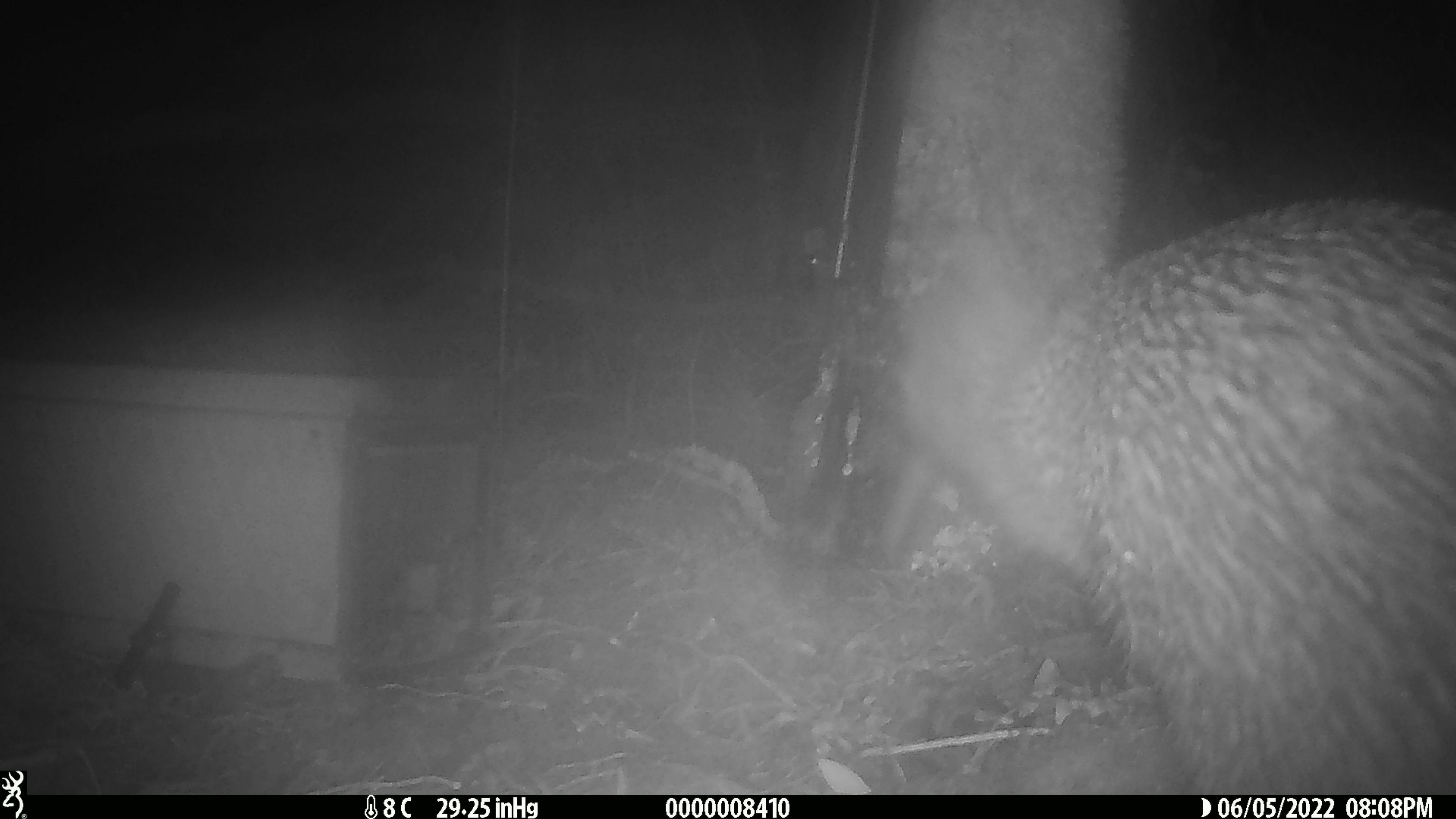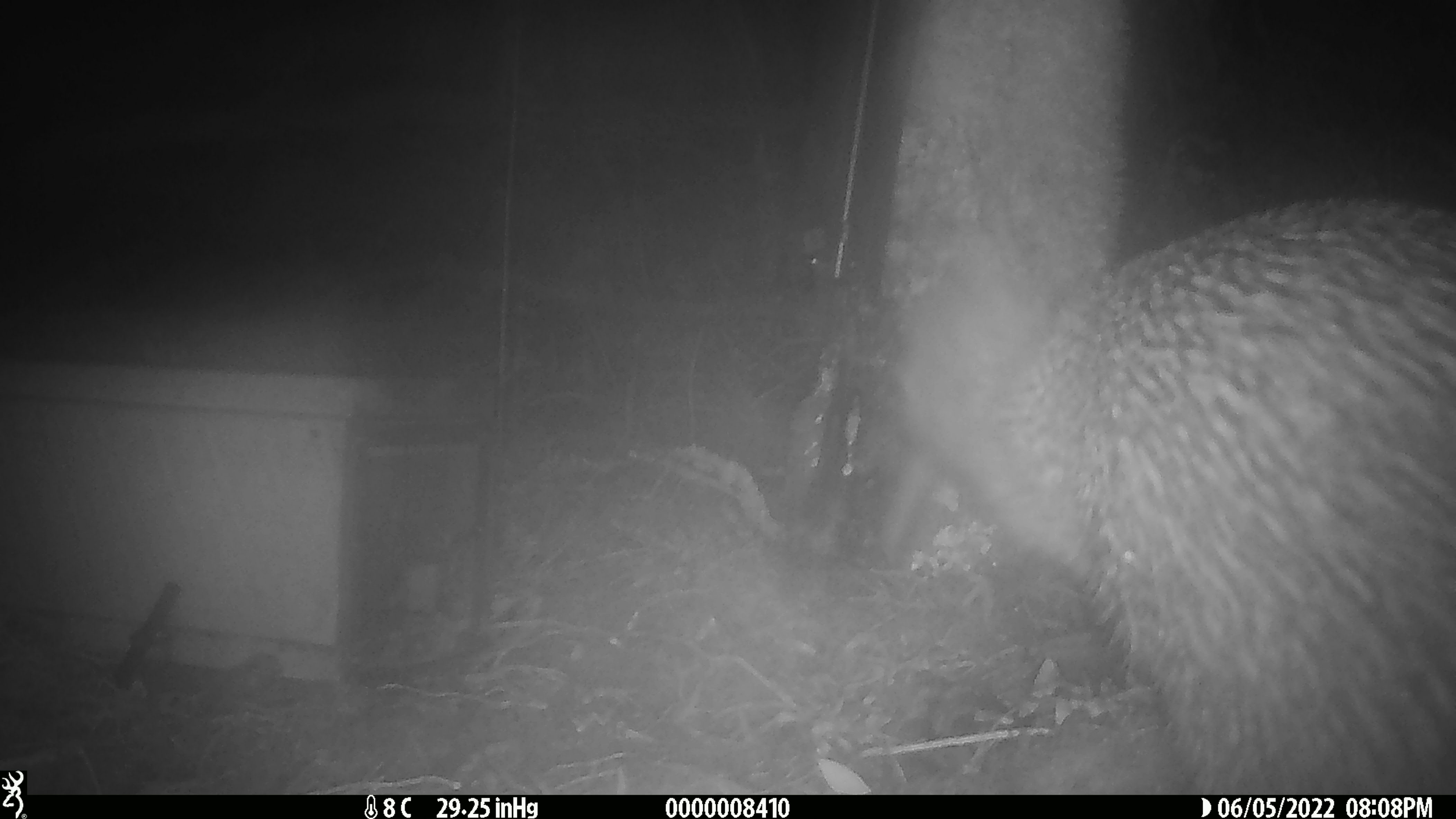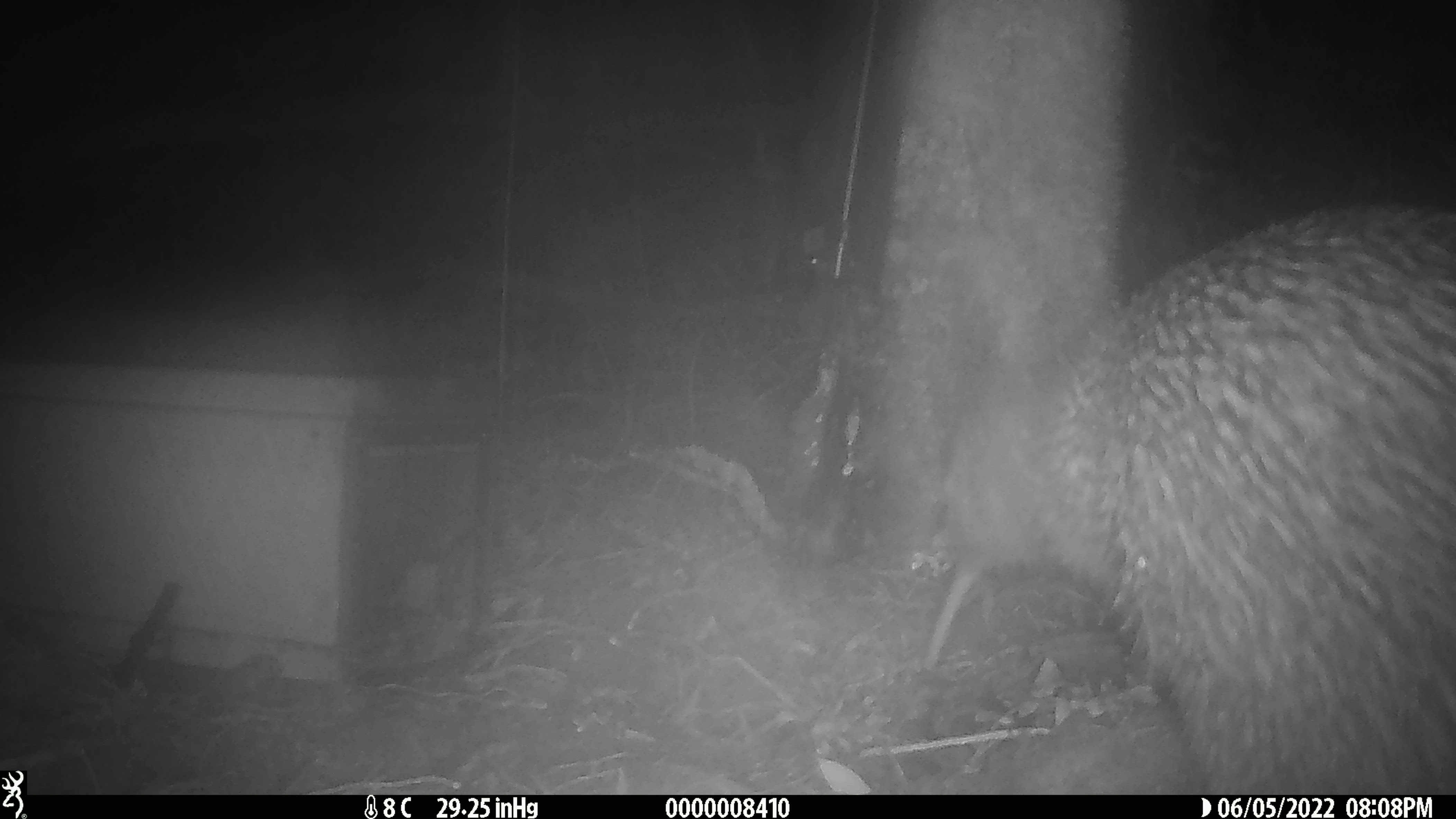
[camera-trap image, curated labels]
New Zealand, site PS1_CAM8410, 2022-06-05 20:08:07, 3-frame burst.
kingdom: Animalia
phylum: Chordata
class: Aves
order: Apterygiformes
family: Apterygidae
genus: Apteryx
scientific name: Apteryx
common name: kiwi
Kiwi (Apteryx).